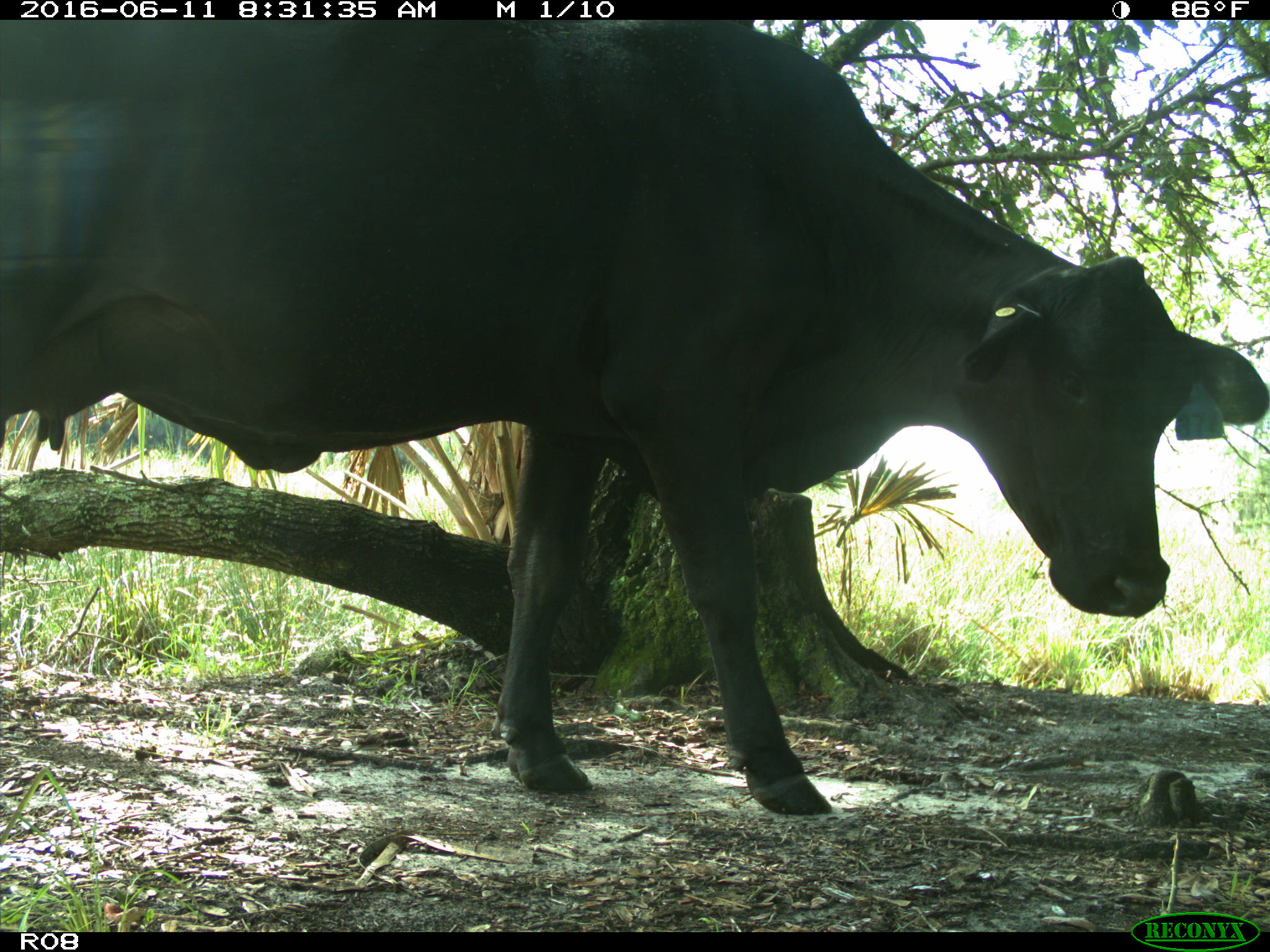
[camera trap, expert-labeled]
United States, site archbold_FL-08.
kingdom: Animalia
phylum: Chordata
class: Mammalia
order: Artiodactyla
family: Bovidae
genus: Bos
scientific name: Bos taurus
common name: domestic cow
Bos taurus (domestic cow).